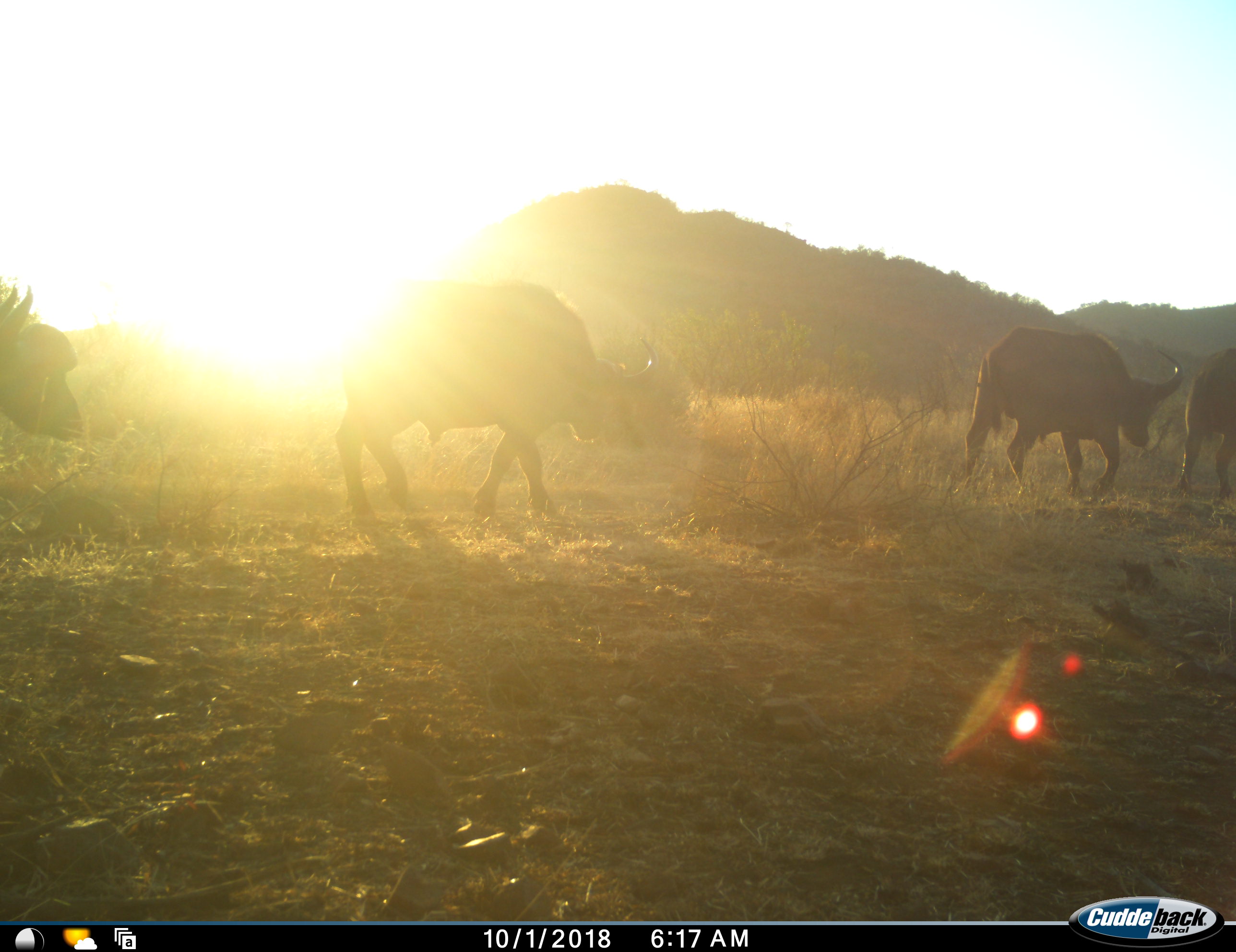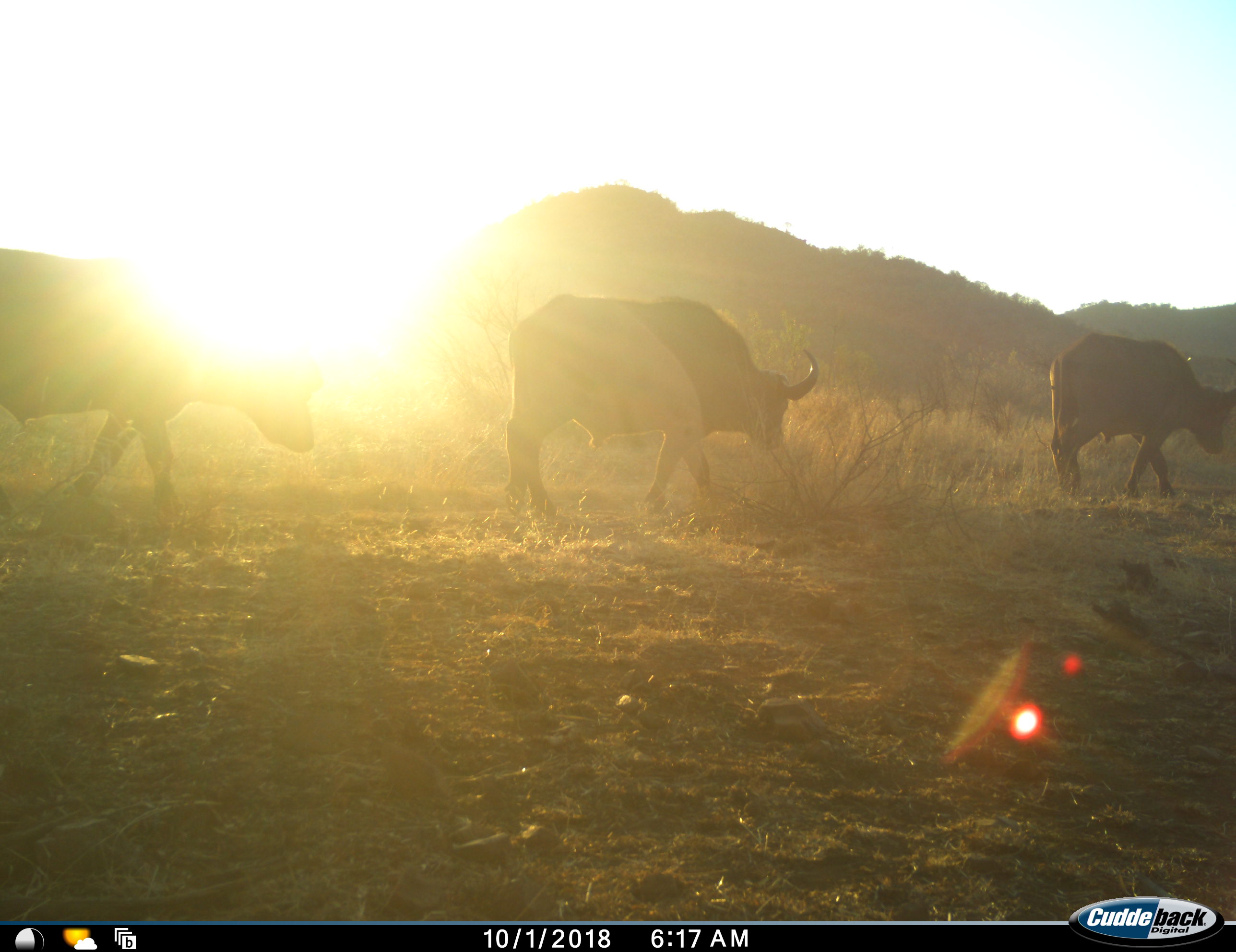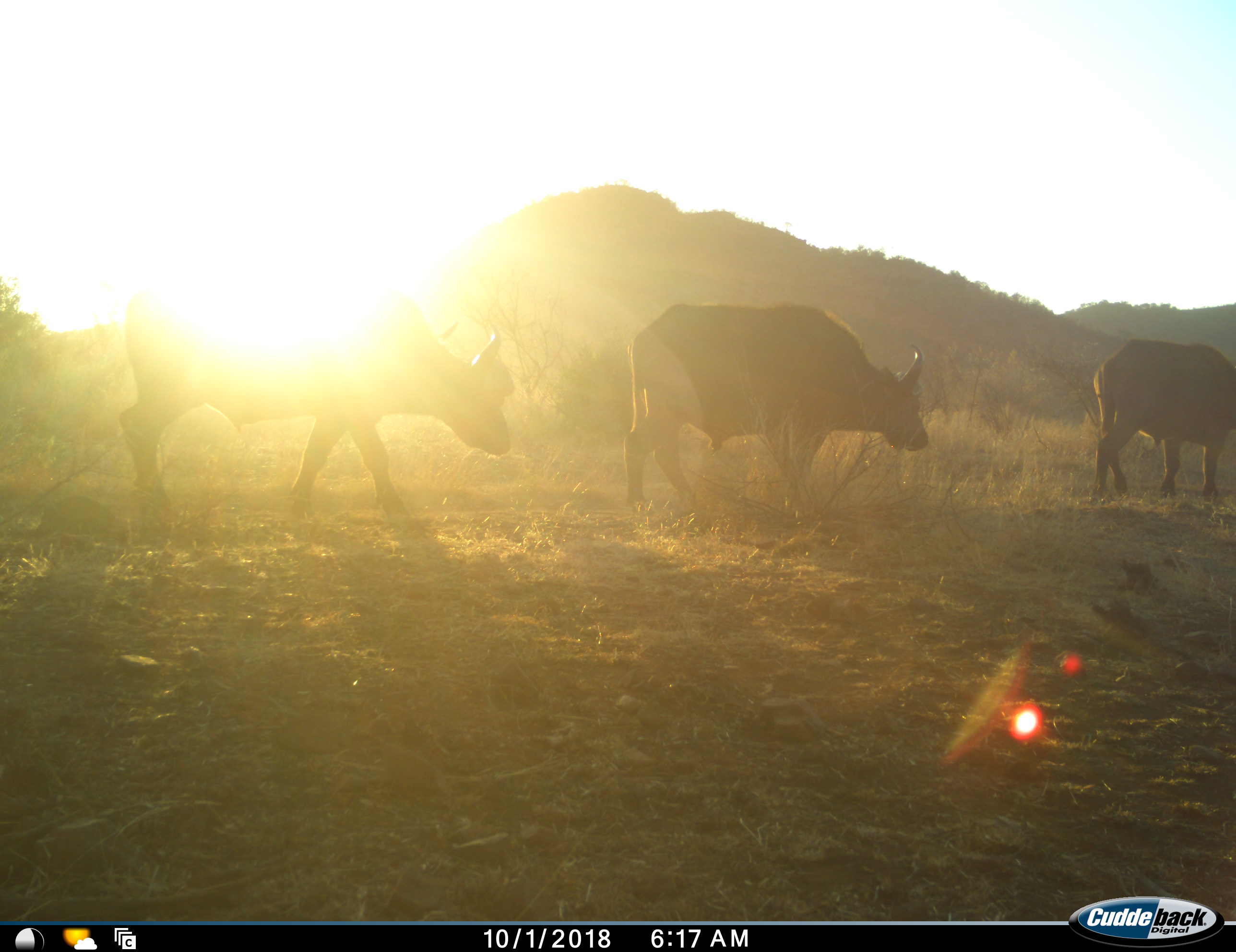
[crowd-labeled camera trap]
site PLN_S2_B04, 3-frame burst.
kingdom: Animalia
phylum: Chordata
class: Mammalia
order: Artiodactyla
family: Bovidae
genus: Syncerus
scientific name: Syncerus caffer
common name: african buffalo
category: buffalo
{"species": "buffalo (african buffalo) (Syncerus caffer)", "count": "4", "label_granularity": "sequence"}